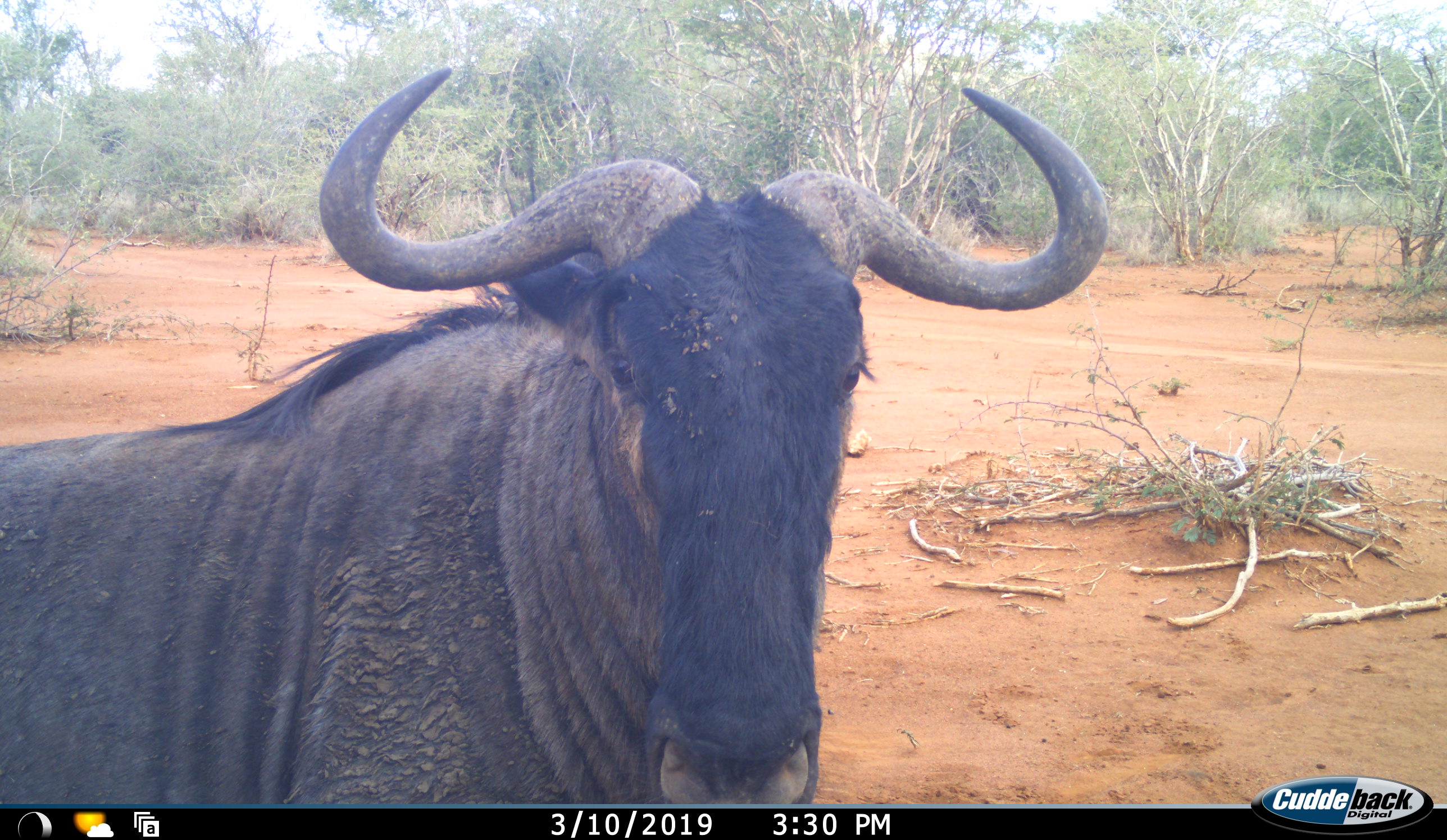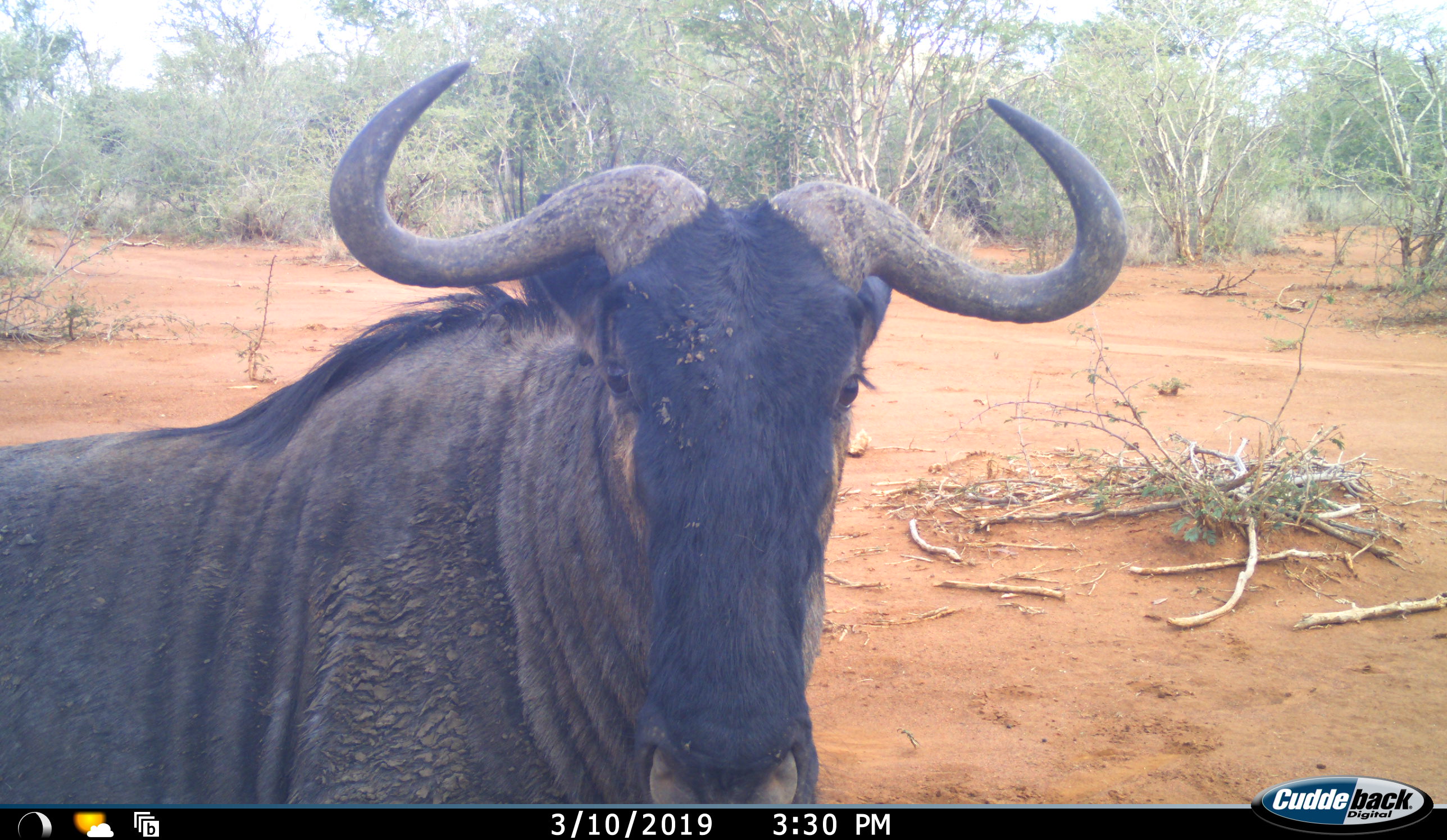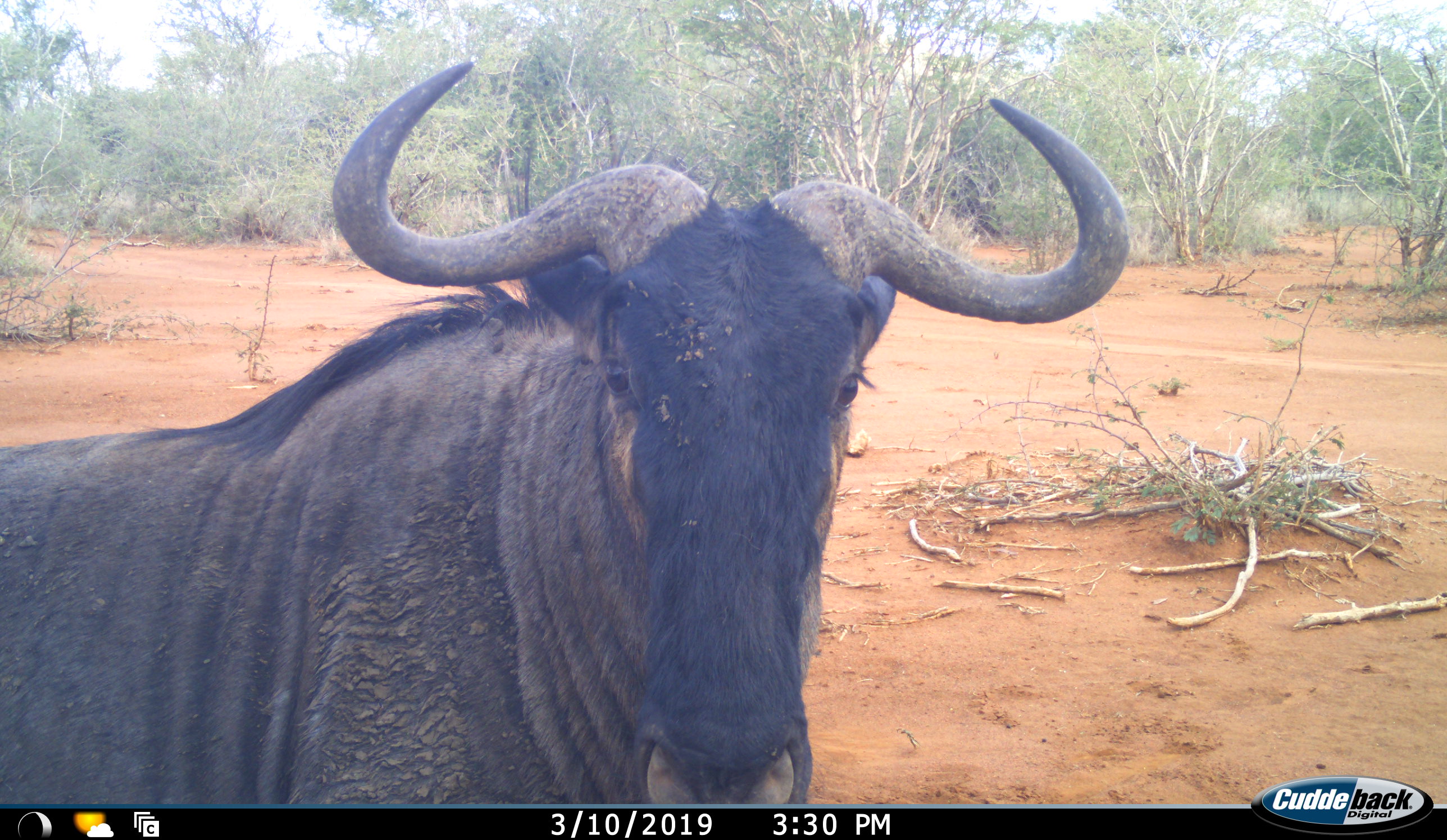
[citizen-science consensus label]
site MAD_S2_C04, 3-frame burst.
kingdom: Animalia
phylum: Chordata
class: Mammalia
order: Artiodactyla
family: Bovidae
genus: Connochaetes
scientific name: Connochaetes taurinus taurinus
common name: blue wildebeest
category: wildebeestblue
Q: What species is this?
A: Wildebeestblue (blue wildebeest) (Connochaetes taurinus taurinus).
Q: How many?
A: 1.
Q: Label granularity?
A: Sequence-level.